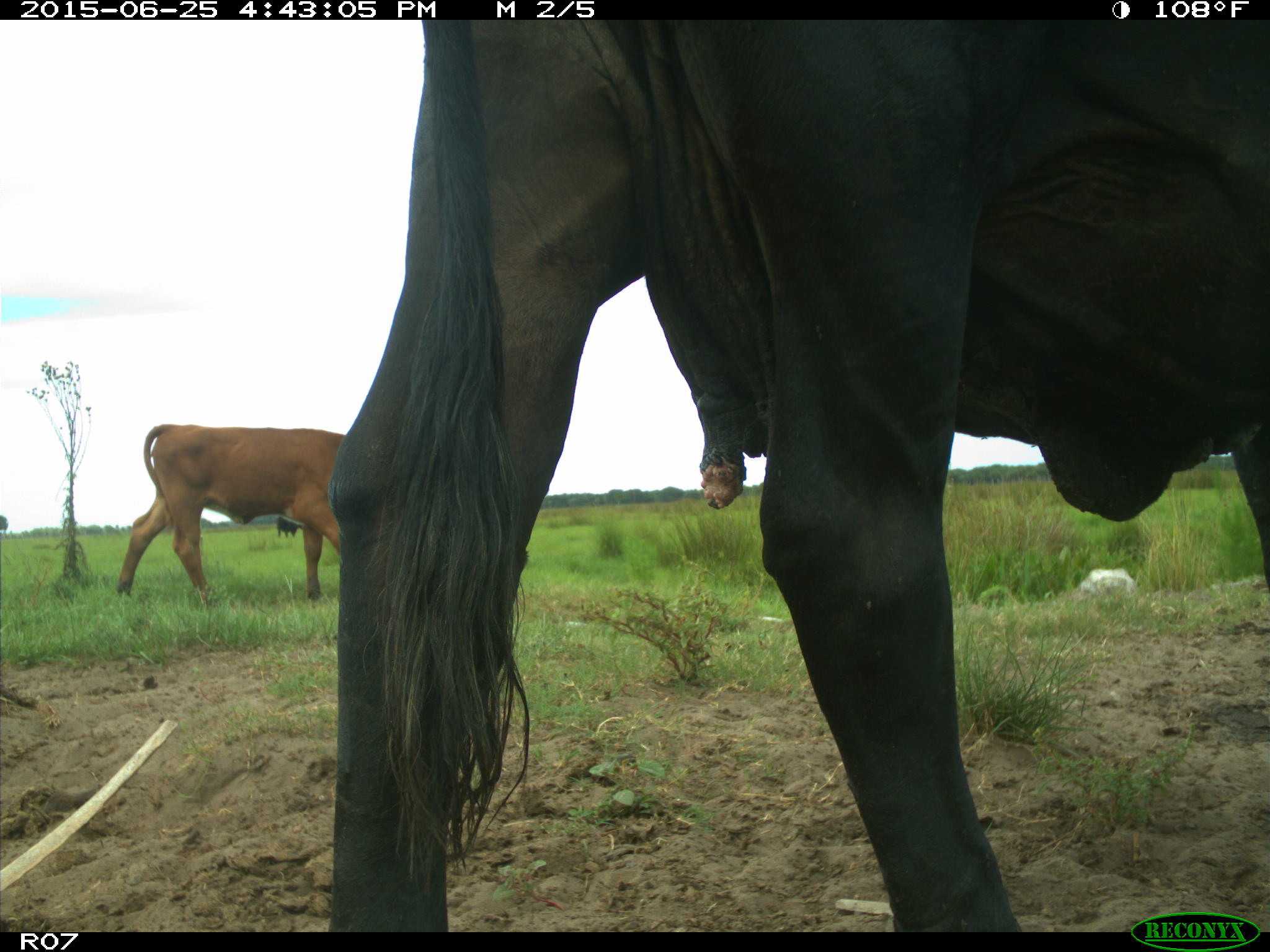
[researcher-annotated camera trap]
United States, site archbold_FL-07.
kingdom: Animalia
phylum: Chordata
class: Mammalia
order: Artiodactyla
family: Bovidae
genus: Bos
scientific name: Bos taurus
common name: domestic cow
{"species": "Bos taurus (domestic cow)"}